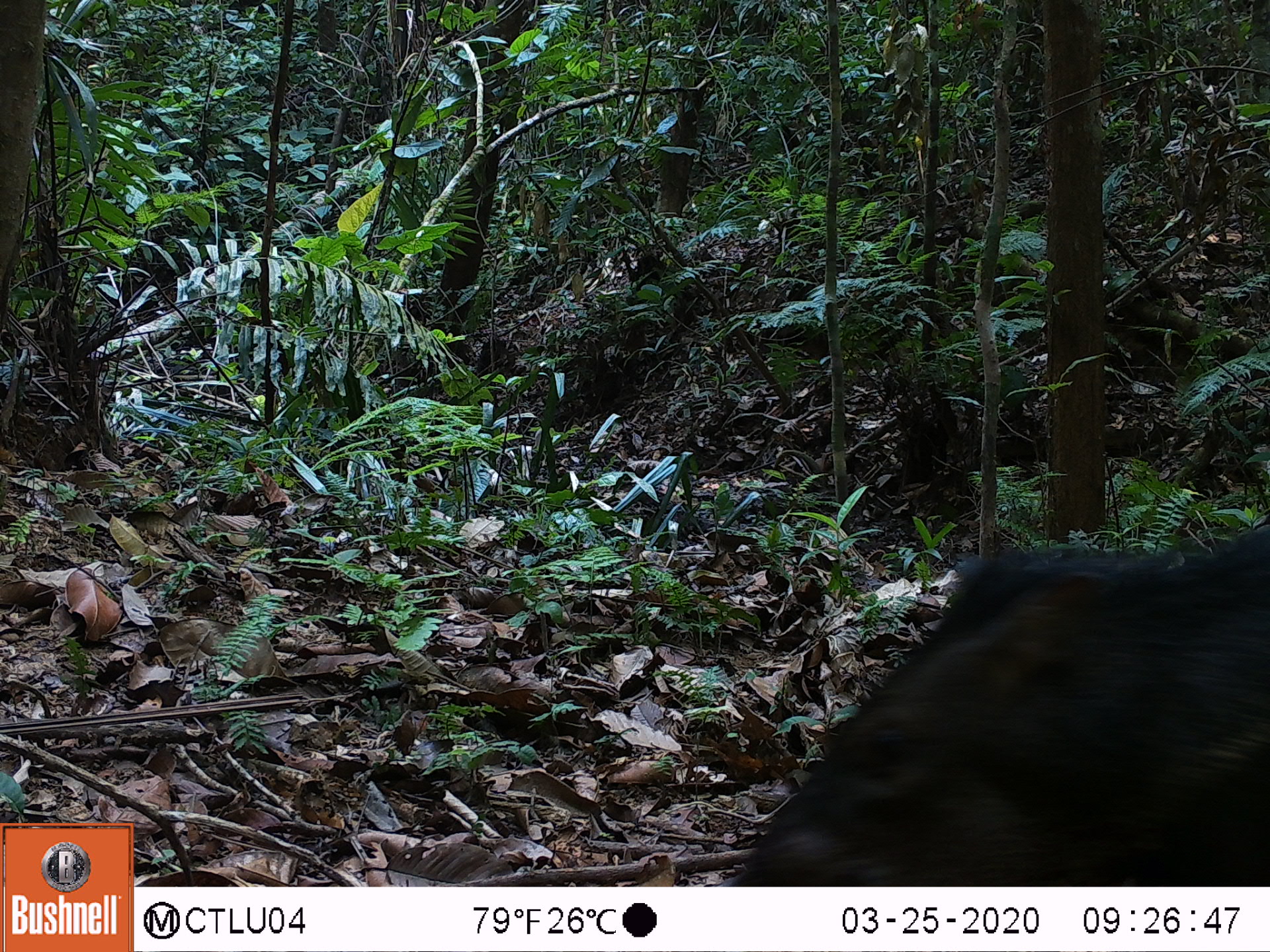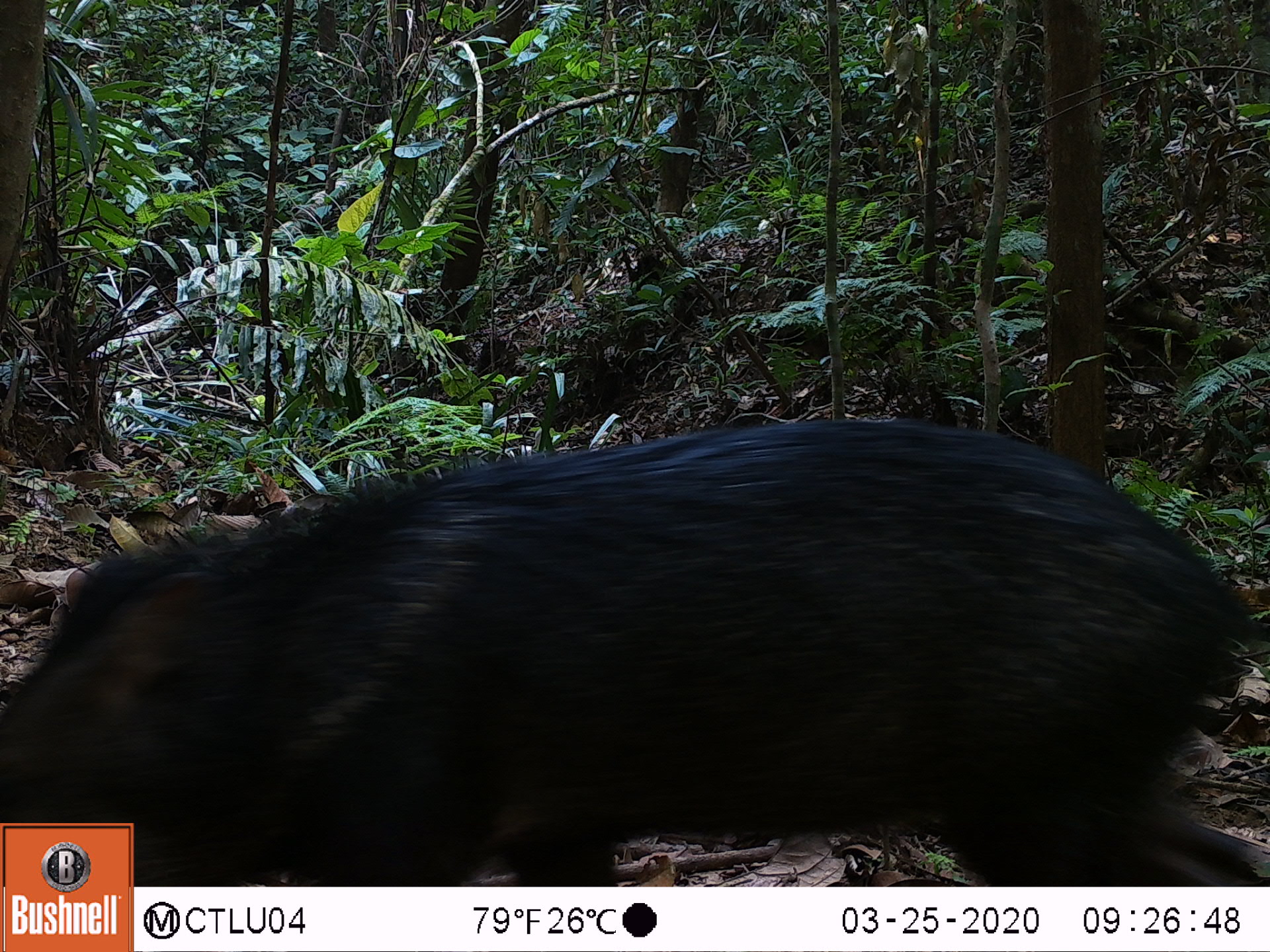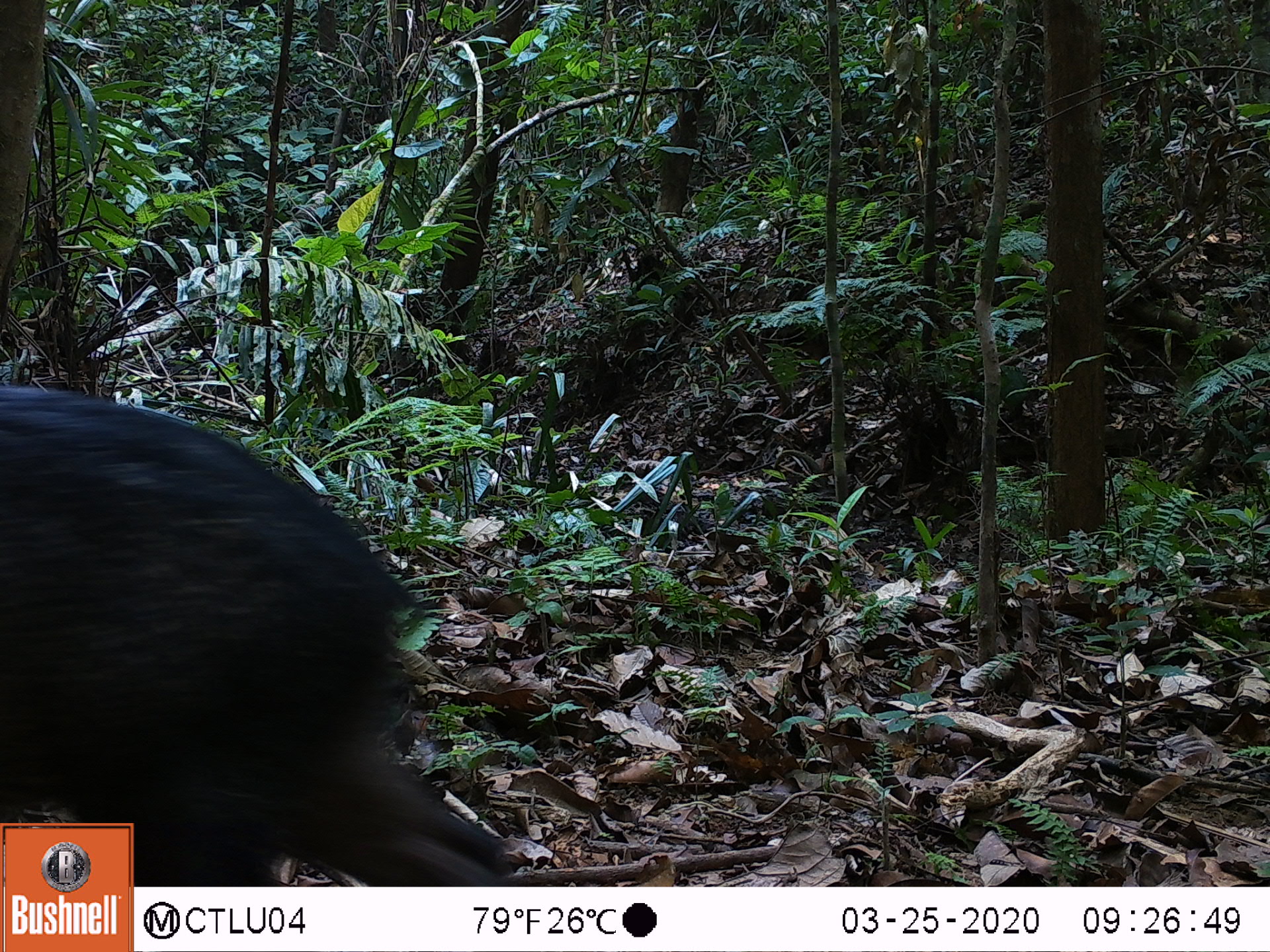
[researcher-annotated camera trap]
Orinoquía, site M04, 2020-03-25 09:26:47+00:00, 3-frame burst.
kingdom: Animalia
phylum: Chordata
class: Mammalia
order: Artiodactyla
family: Tayassuidae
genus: Pecari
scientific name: Pecari tajacu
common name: collared peccary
Collared peccary (Pecari tajacu).